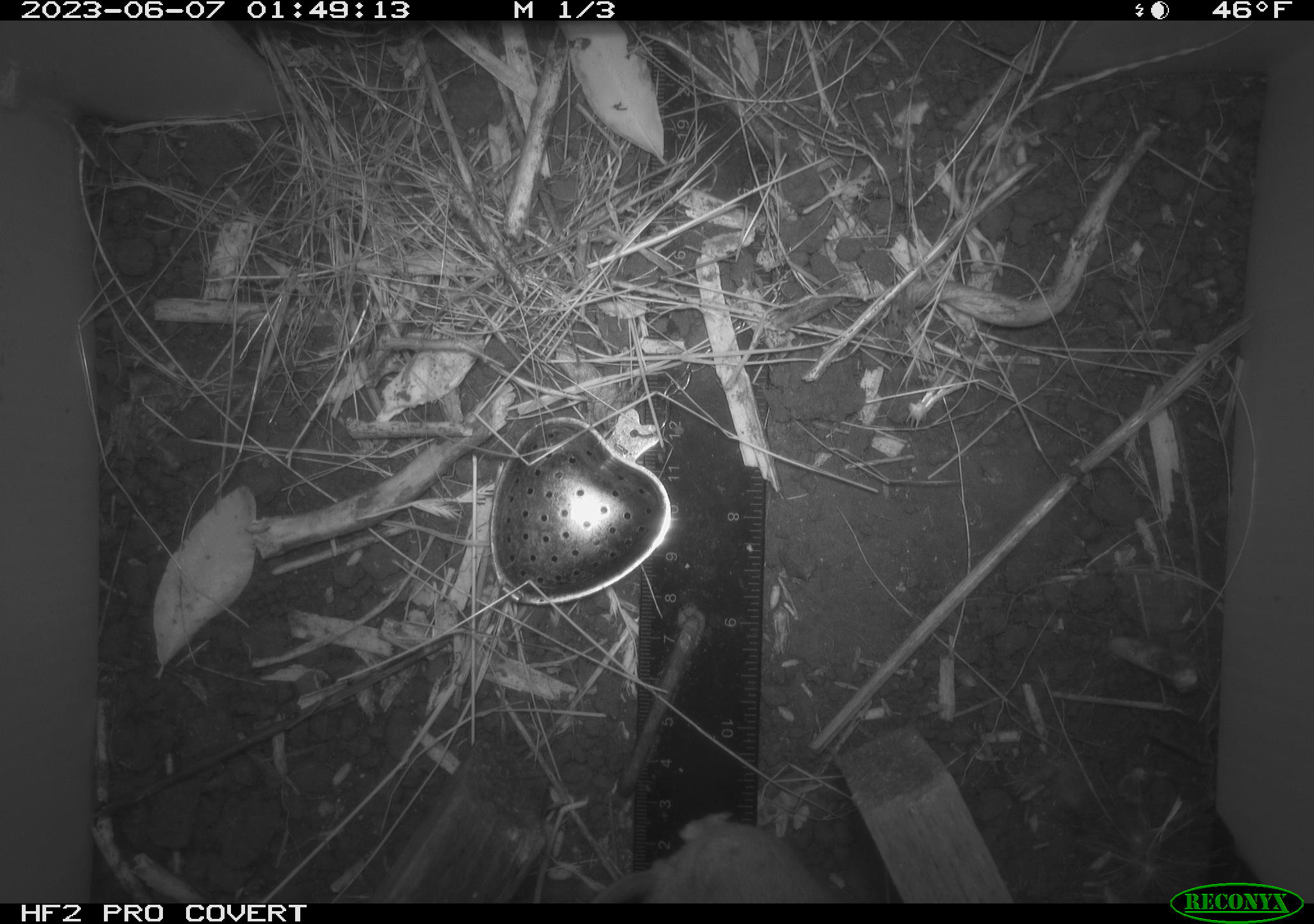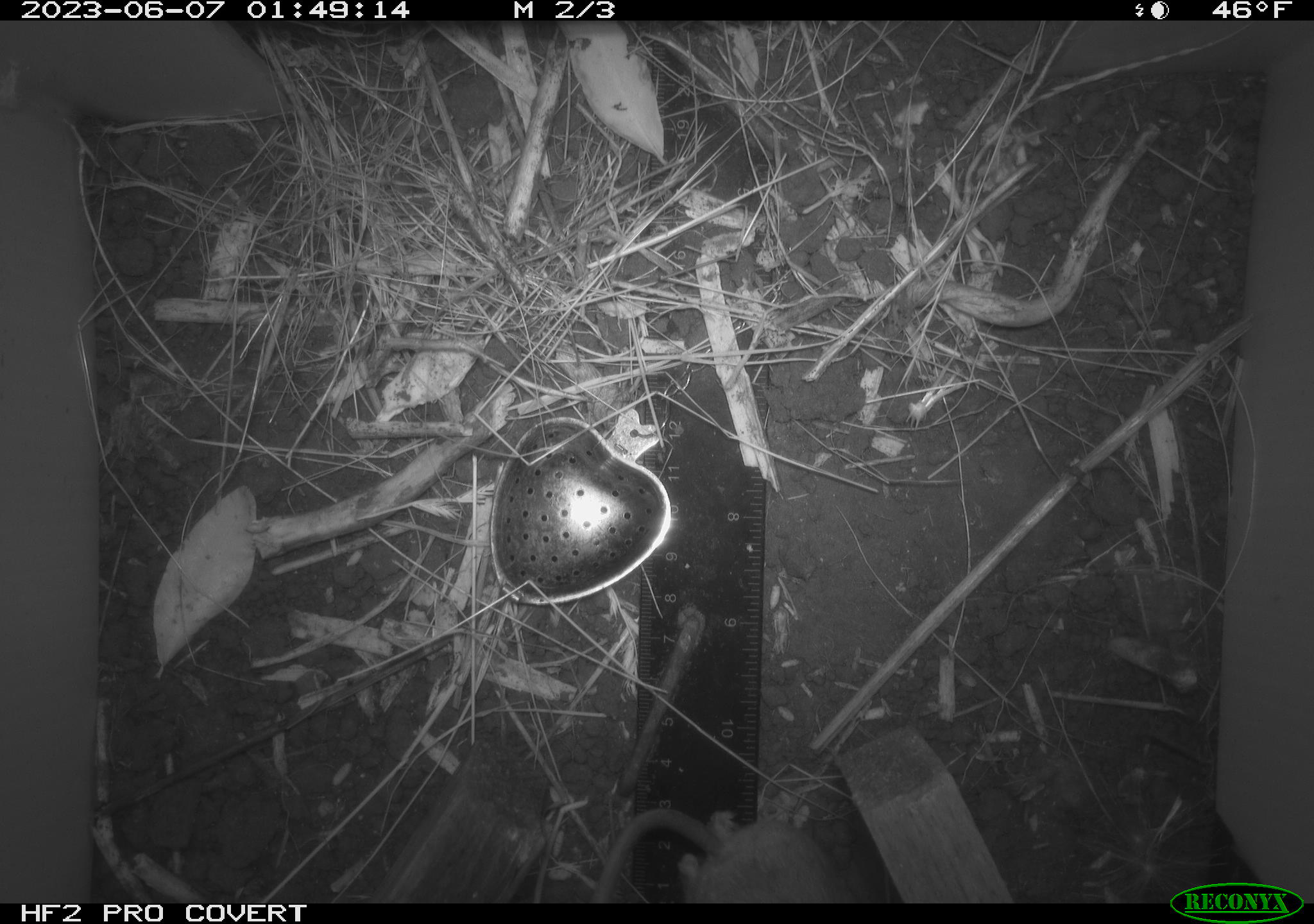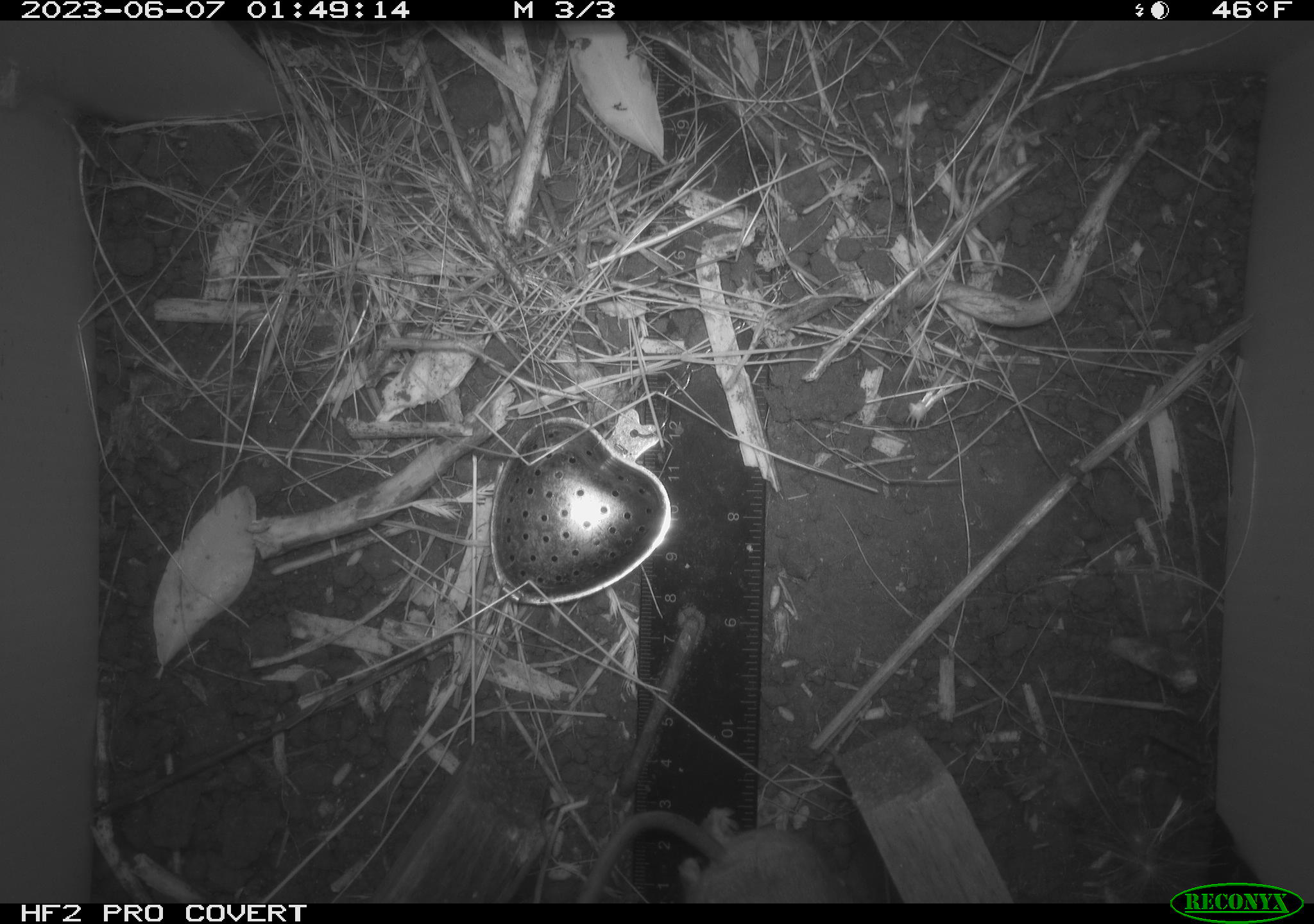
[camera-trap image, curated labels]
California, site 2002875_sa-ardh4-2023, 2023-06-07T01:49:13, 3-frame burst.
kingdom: Animalia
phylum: Chordata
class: Mammalia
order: Rodentia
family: Cricetidae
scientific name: Arvicolinae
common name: voles, lemmings, and muskrats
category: arvicolinae subfamily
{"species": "arvicolinae subfamily (voles, lemmings, and muskrats) (Arvicolinae)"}